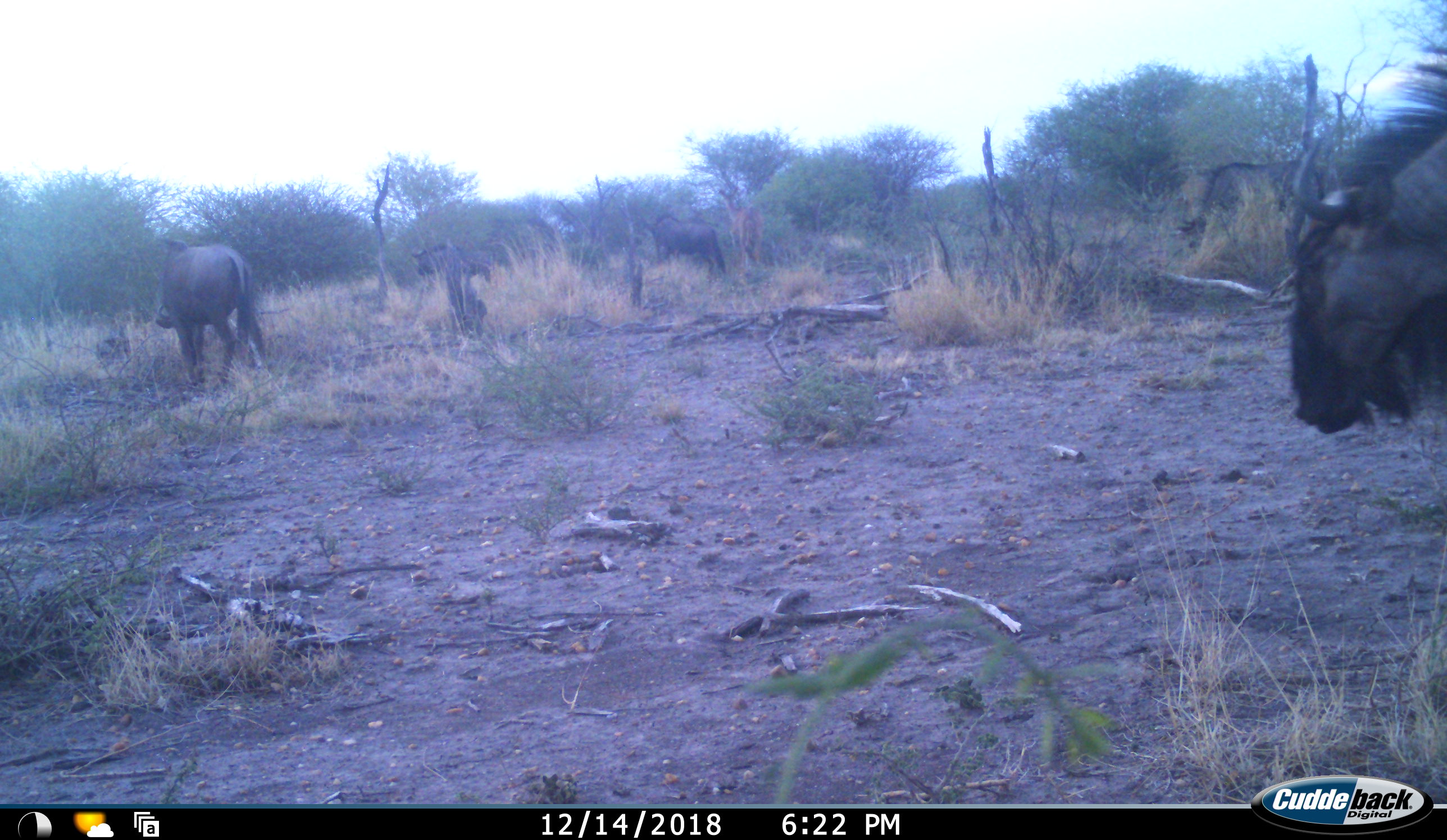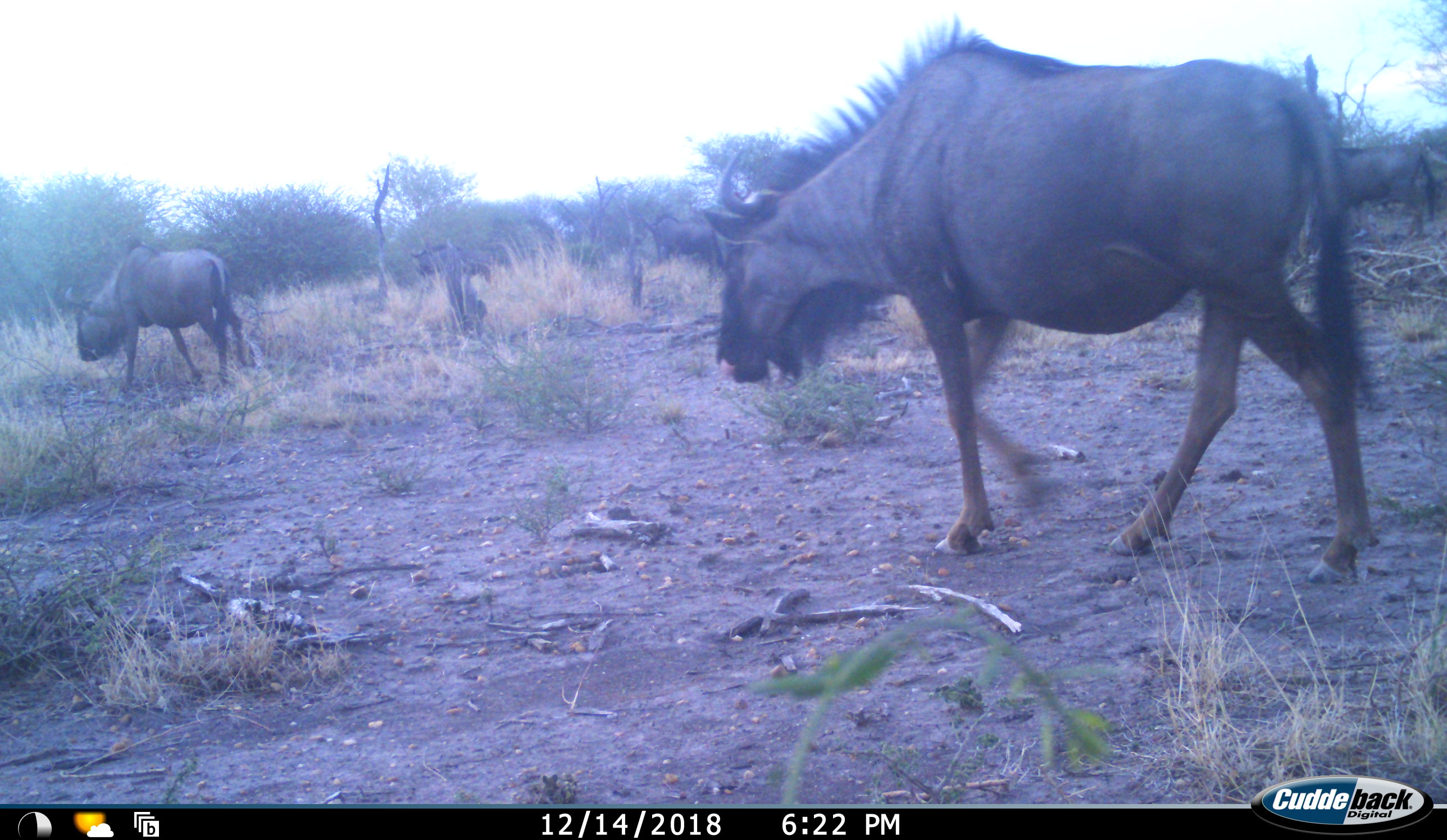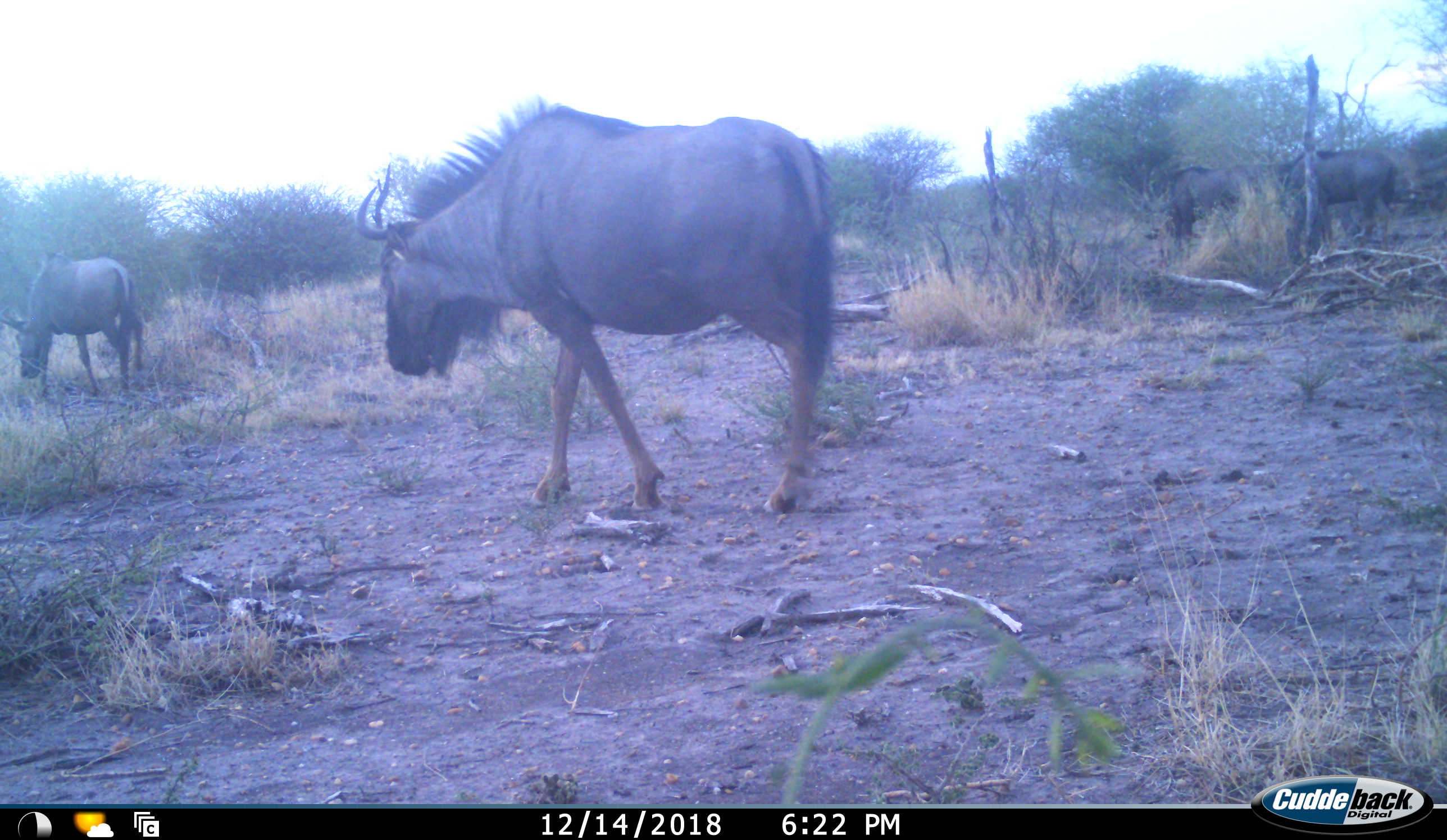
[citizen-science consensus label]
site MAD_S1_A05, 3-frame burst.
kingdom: Animalia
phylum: Chordata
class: Mammalia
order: Artiodactyla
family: Bovidae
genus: Connochaetes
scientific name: Connochaetes taurinus taurinus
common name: blue wildebeest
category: wildebeestblue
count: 3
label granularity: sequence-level